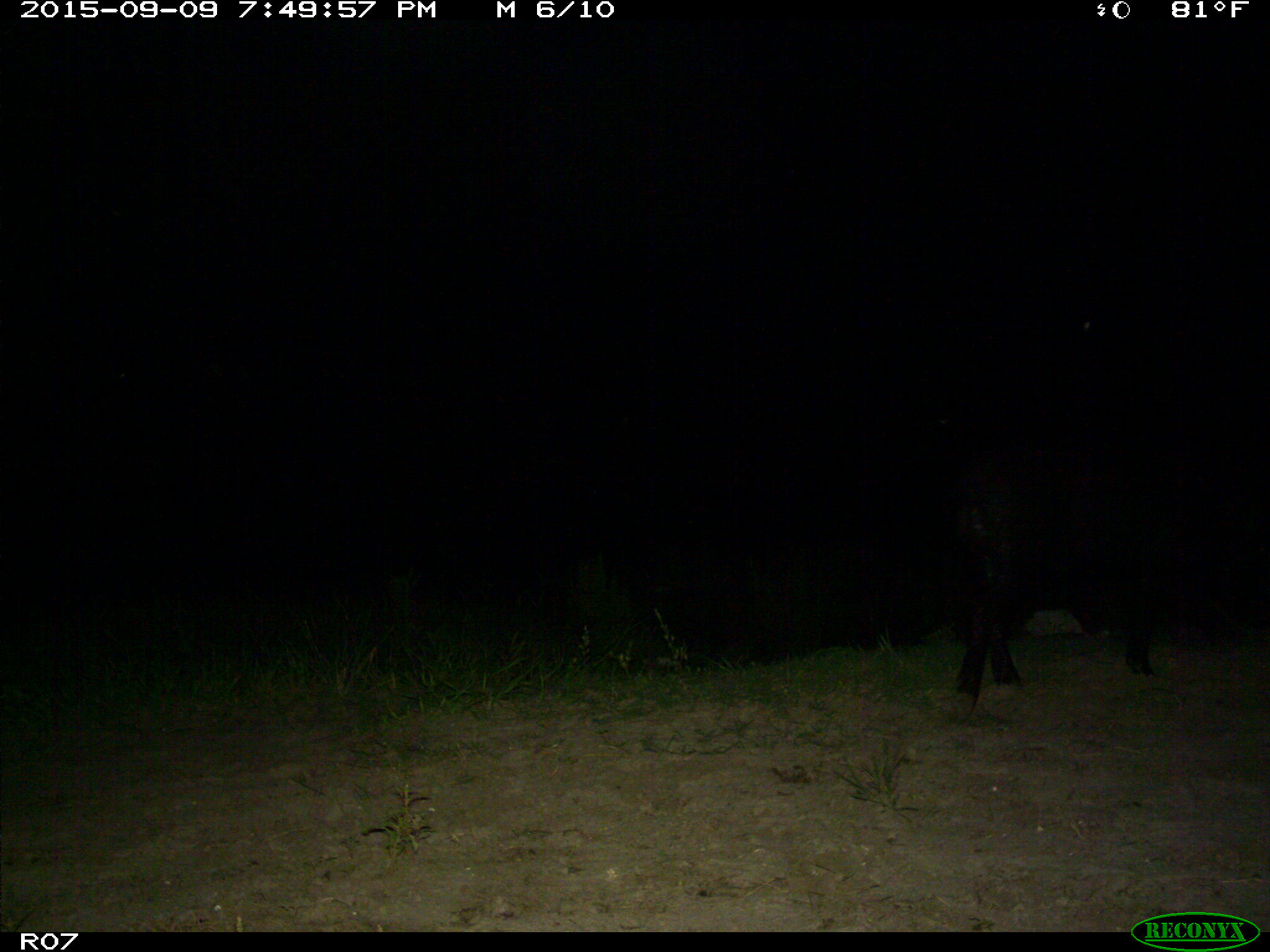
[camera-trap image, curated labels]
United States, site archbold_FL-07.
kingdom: Animalia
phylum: Chordata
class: Mammalia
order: Artiodactyla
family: Suidae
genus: Sus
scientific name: Sus scrofa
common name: wild boar